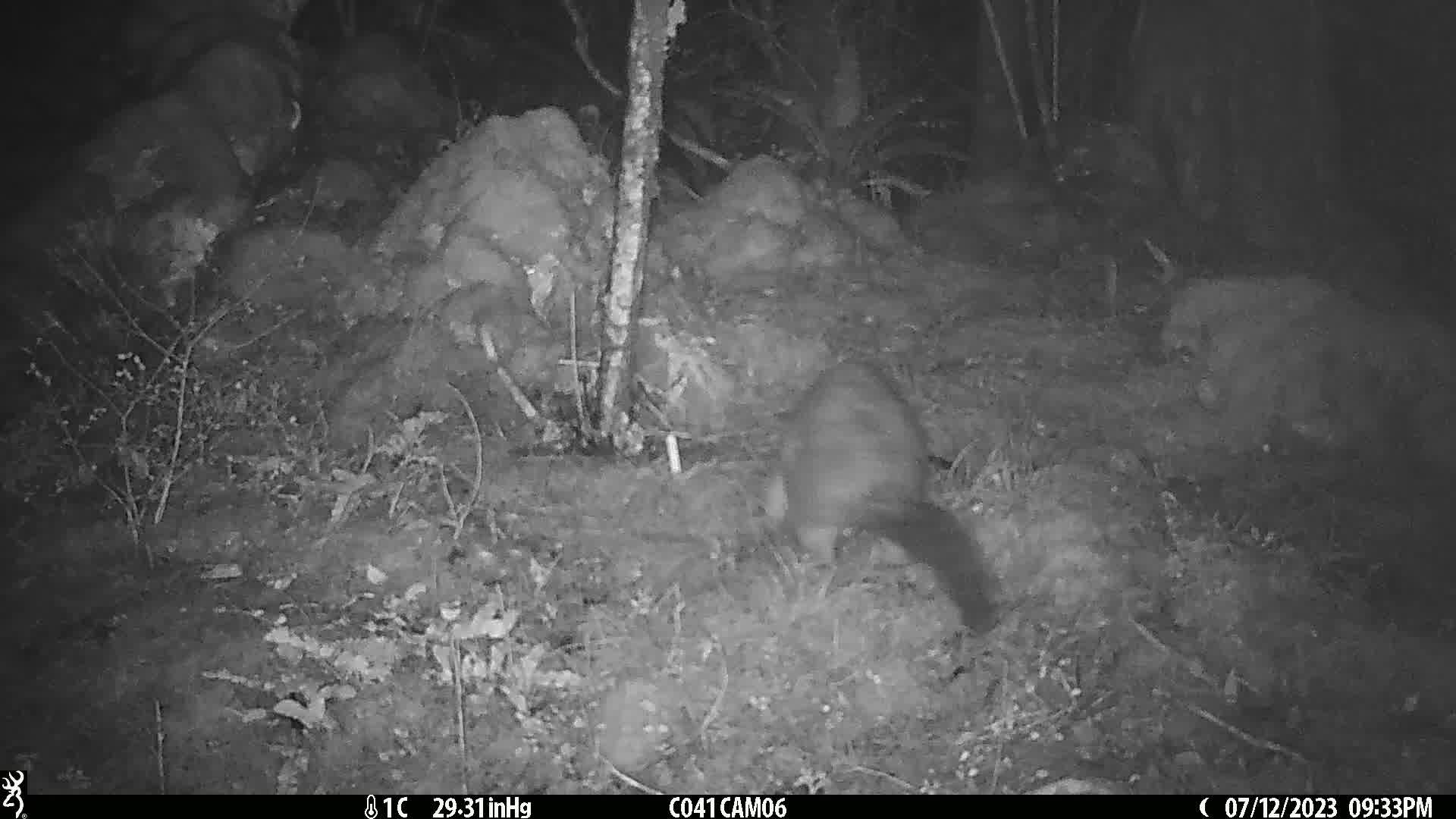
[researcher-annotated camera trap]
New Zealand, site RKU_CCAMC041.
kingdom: Animalia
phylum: Chordata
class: Mammalia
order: Diprotodontia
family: Phalangeridae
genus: Trichosurus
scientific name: Trichosurus vulpecula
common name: common brushtail possum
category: possum